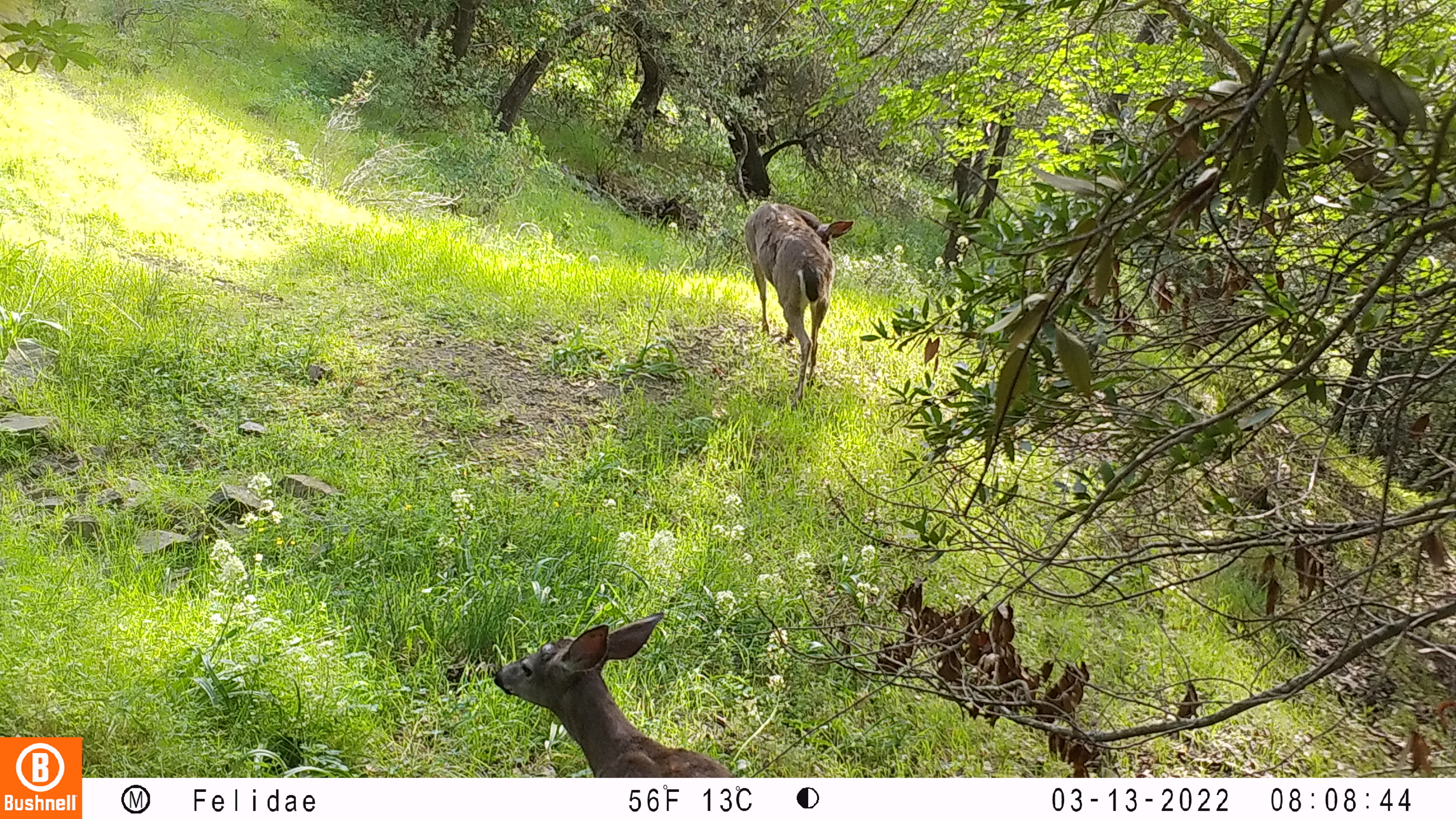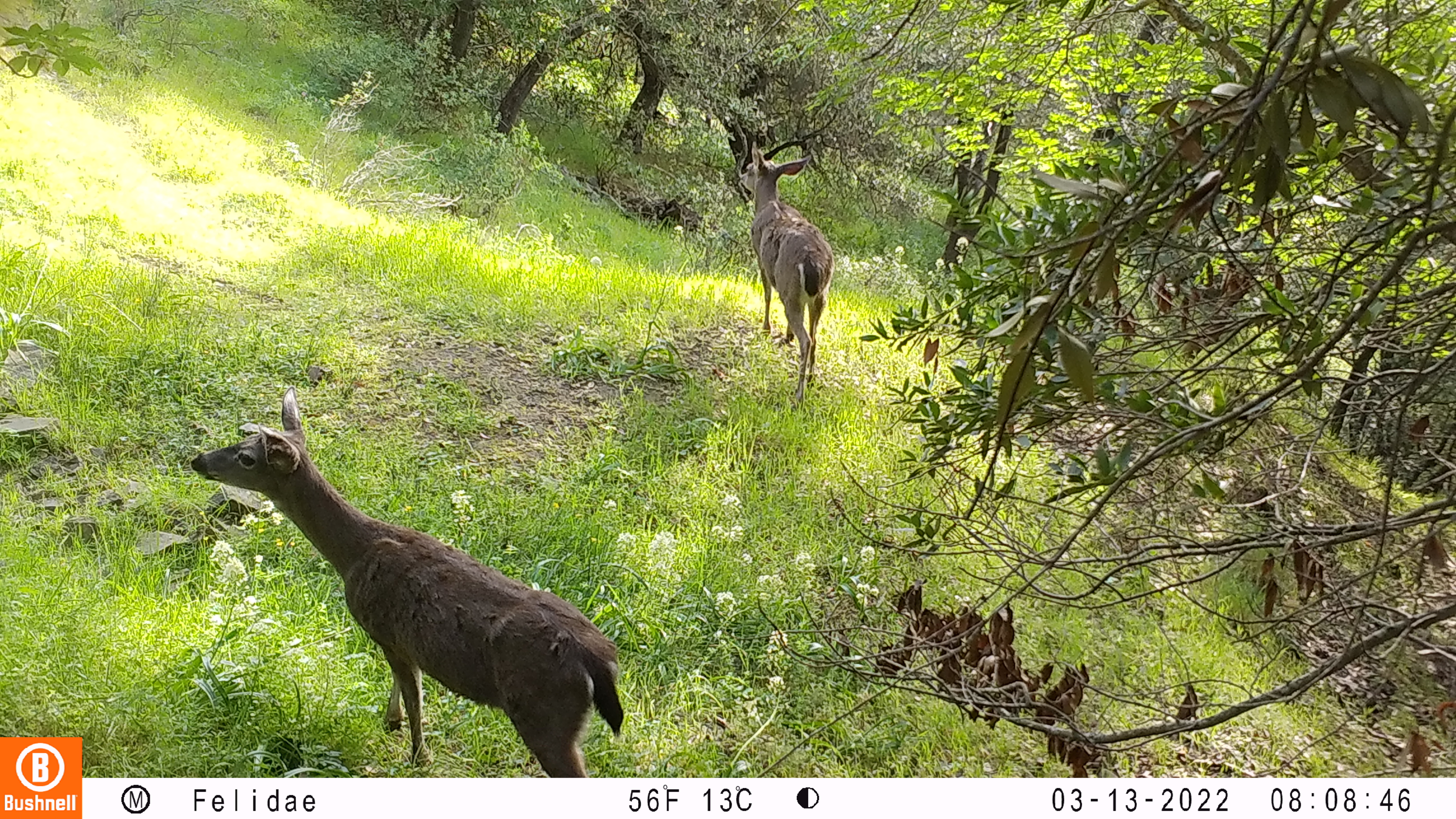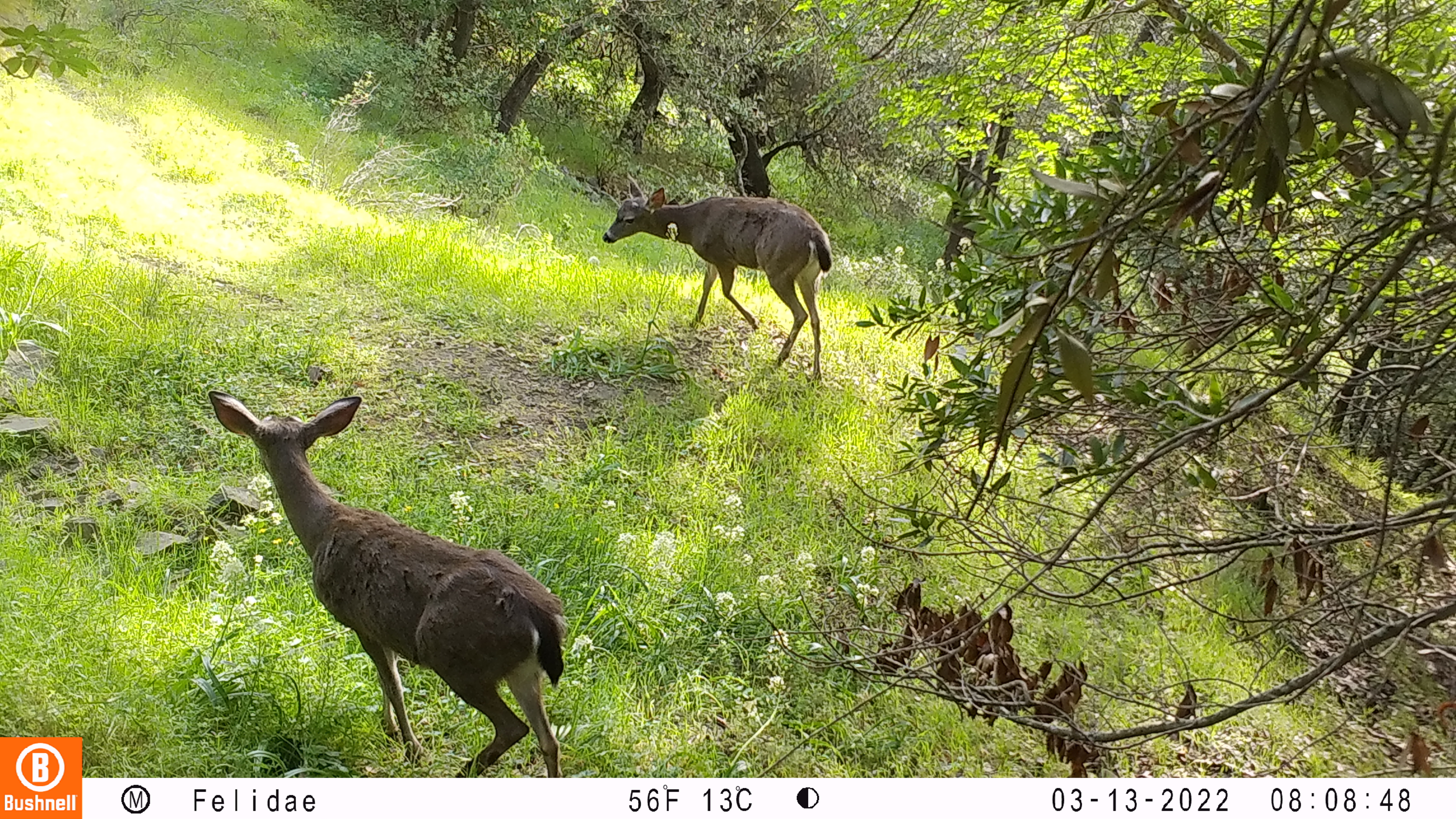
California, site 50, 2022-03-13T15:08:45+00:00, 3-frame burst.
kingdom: Animalia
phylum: Chordata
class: Mammalia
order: Artiodactyla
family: Cervidae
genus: Odocoileus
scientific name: Odocoileus hemionus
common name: mule deer